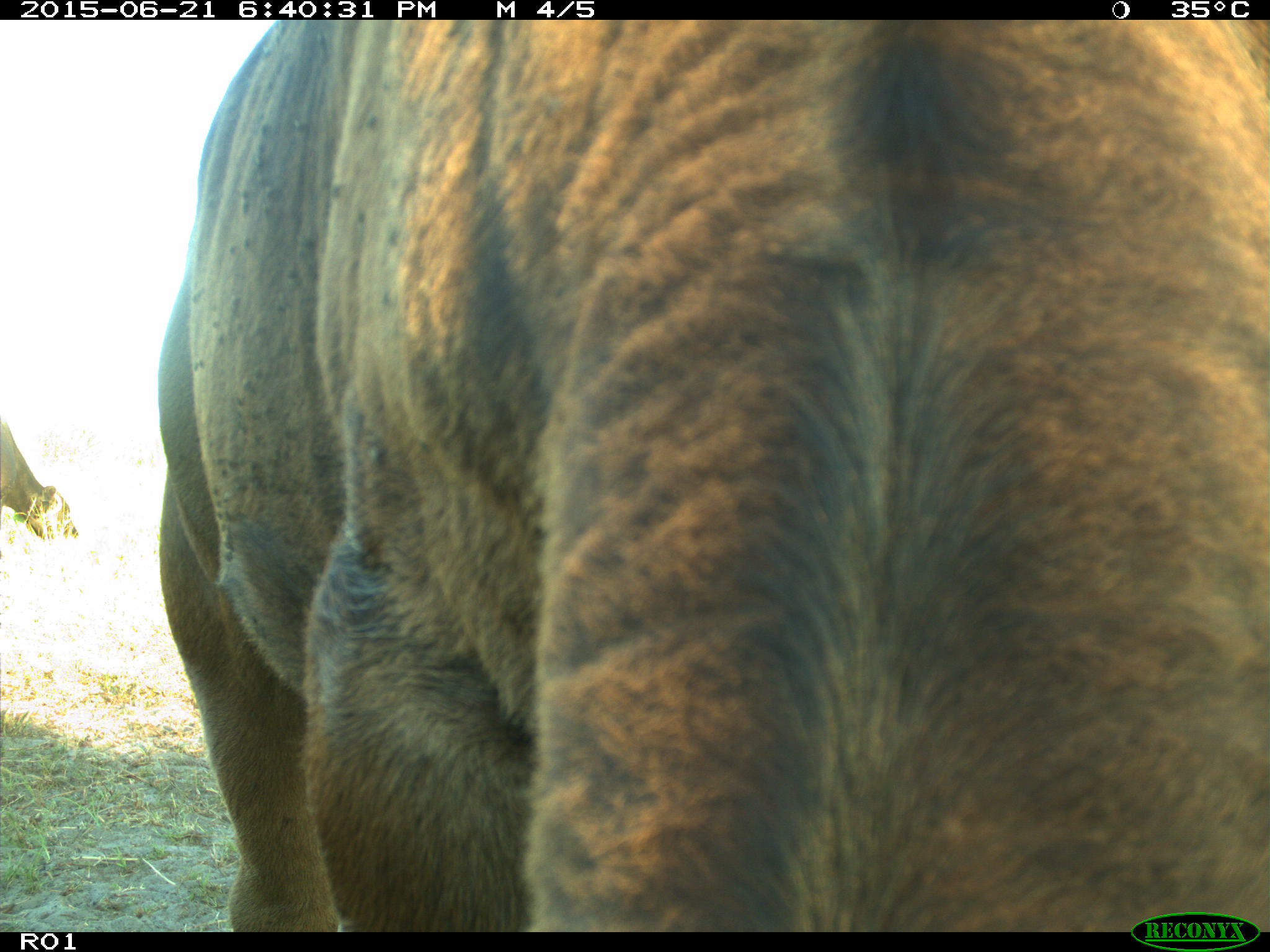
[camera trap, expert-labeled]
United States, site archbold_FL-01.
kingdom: Animalia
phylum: Chordata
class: Mammalia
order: Artiodactyla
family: Bovidae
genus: Bos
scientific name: Bos taurus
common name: domestic cow